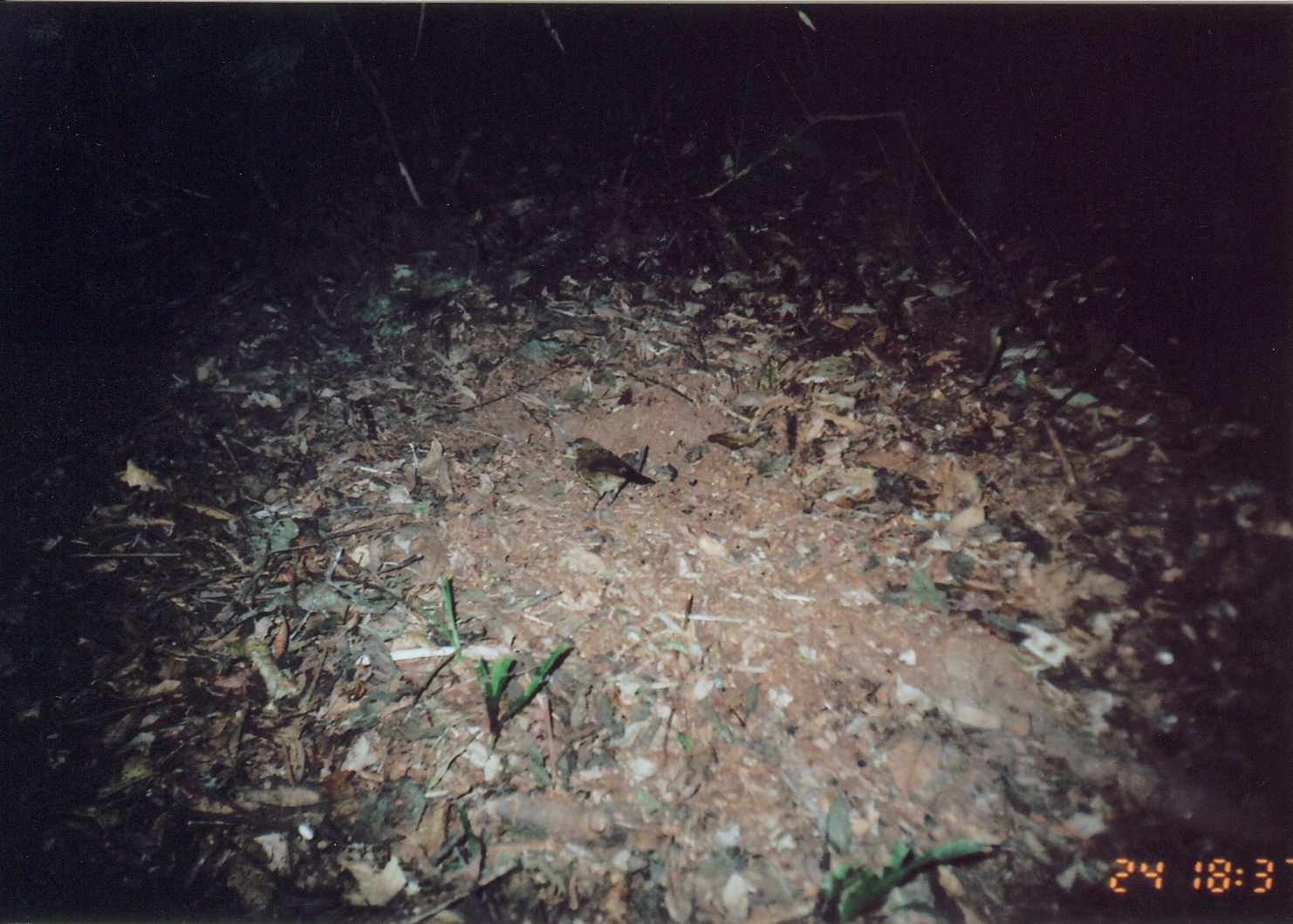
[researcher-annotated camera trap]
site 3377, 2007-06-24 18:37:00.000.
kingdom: Animalia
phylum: Chordata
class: Aves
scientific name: Aves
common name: bird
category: unknown bird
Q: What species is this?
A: Unknown bird (bird) (Aves).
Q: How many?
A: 1.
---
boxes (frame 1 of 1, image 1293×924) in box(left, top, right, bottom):
unknown bird: box(564, 436, 657, 511)